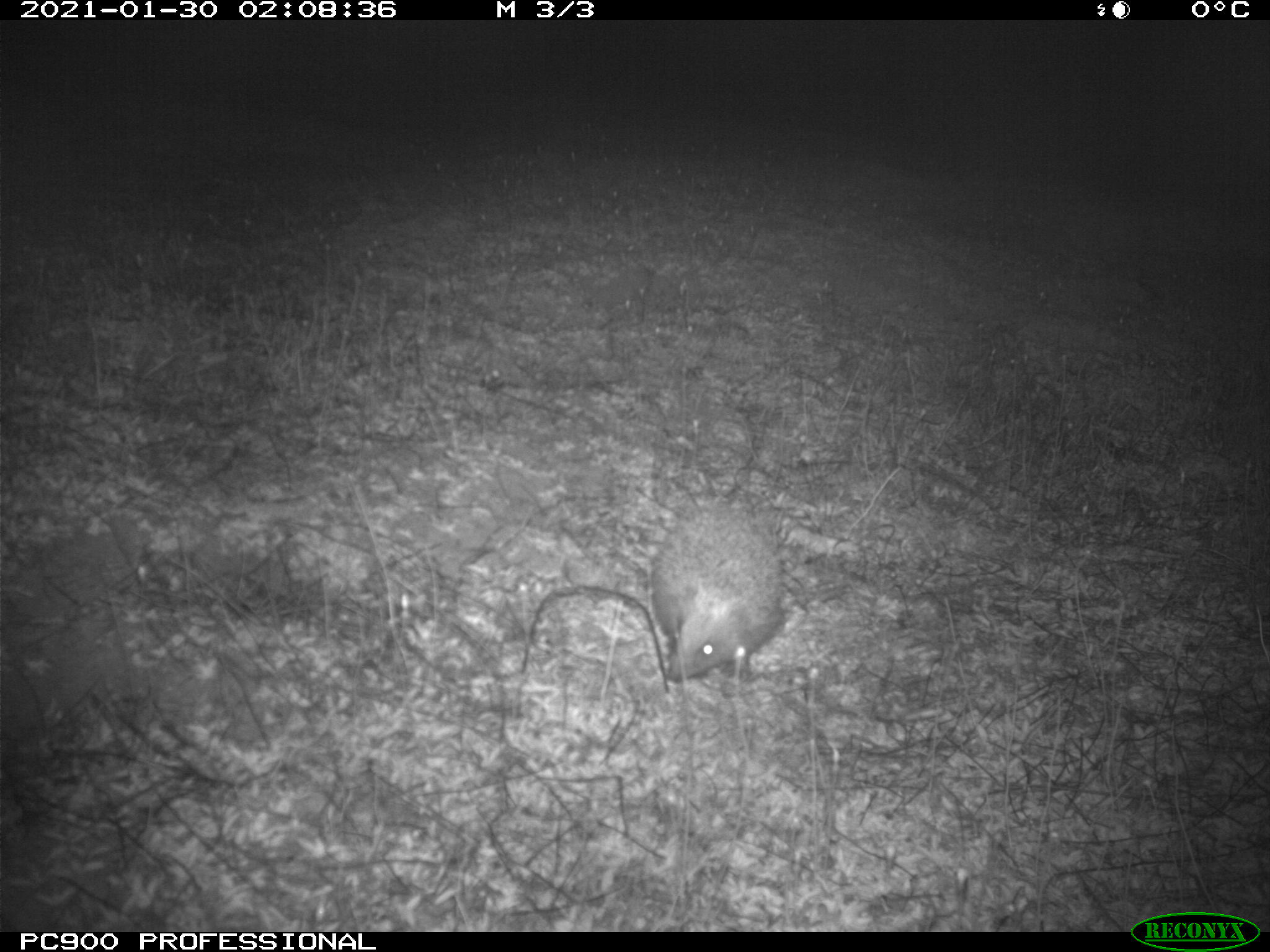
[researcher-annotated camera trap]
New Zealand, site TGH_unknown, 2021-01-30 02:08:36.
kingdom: Animalia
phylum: Chordata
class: Mammalia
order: Eulipotyphla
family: Erinaceidae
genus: Erinaceus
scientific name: Erinaceus europaeus europaeus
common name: european hedgehog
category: hedgehog